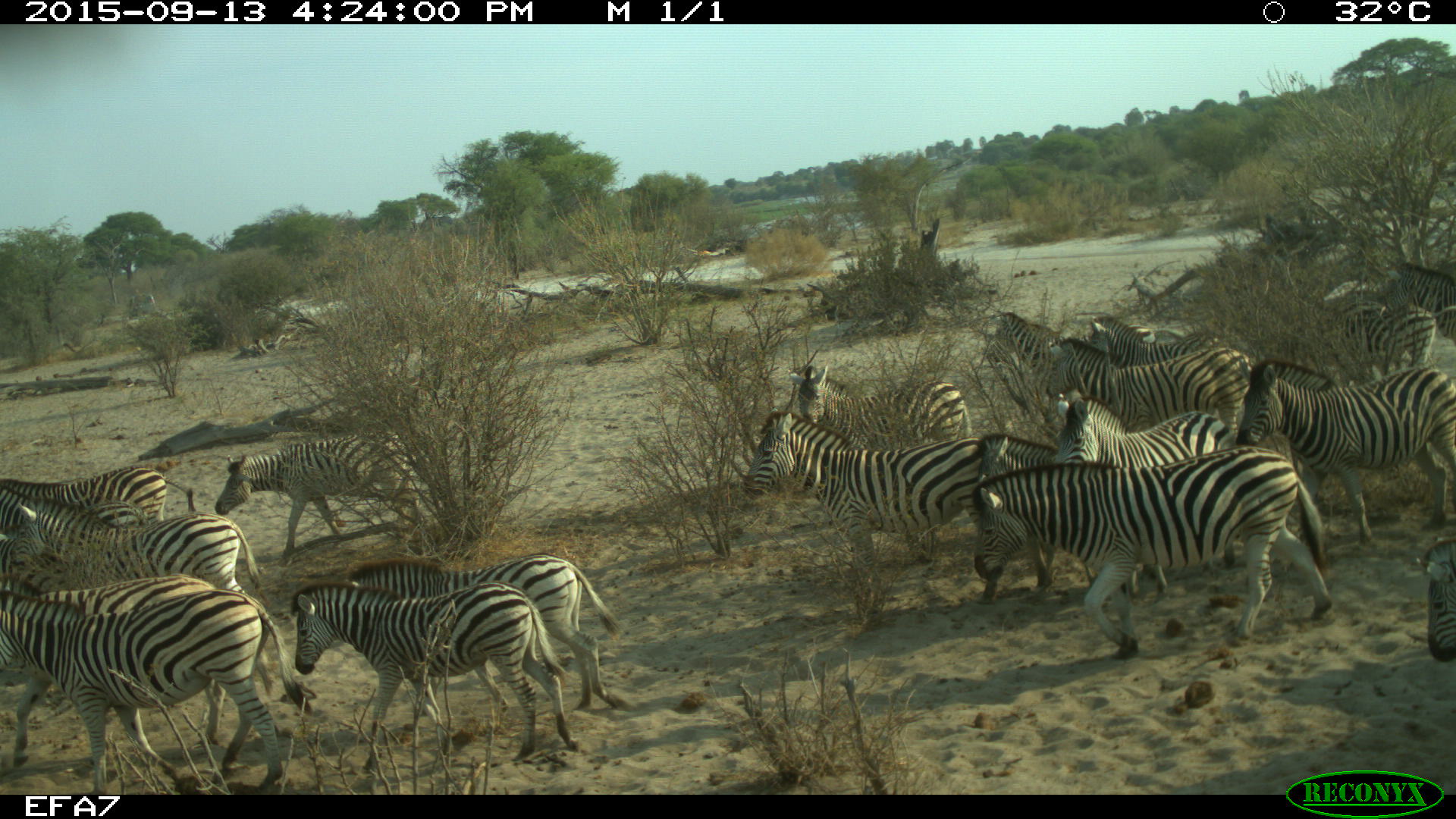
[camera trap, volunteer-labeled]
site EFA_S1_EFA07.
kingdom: Animalia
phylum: Chordata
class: Mammalia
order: Perissodactyla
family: Equidae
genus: Equus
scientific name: Equus quagga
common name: plains zebra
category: zebraplains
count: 11-50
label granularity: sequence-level